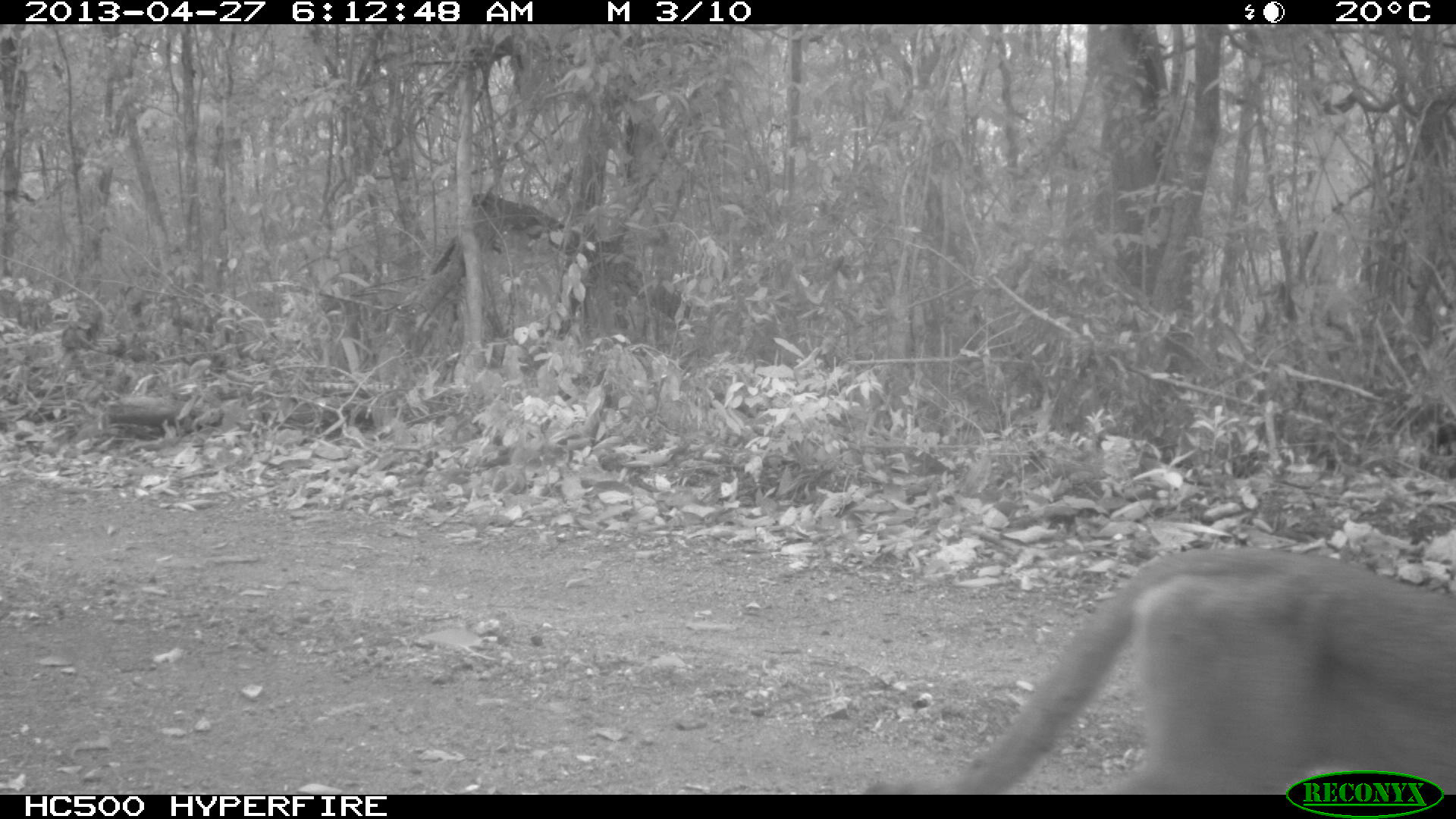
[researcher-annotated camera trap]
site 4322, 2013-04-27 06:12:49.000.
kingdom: Animalia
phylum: Chordata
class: Mammalia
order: Carnivora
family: Felidae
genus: Puma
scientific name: Puma concolor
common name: mountain lion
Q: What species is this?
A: Puma concolor (mountain lion).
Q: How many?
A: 1.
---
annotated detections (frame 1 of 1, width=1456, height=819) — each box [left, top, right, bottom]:
puma concolor: [947, 544, 1455, 791]